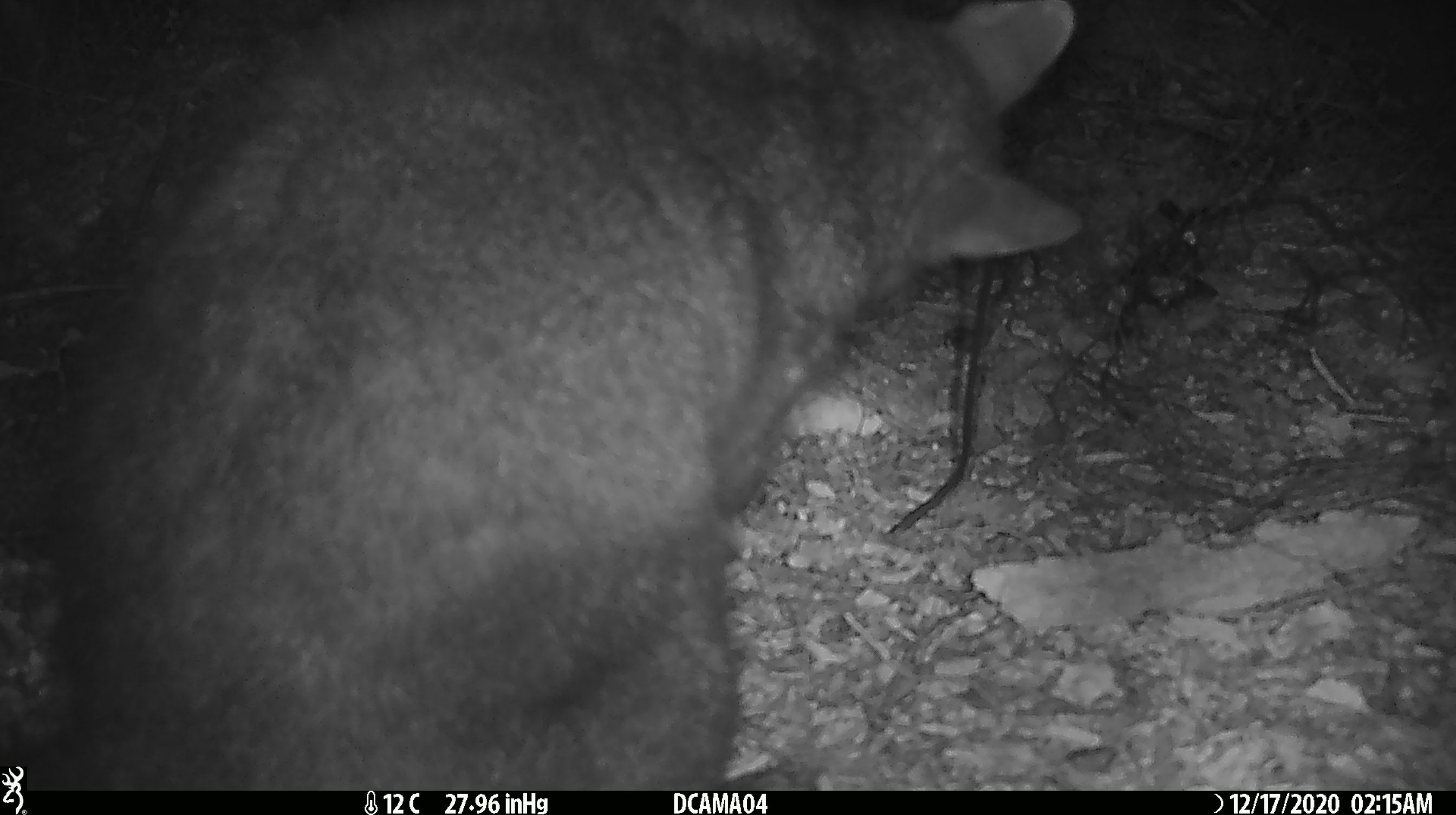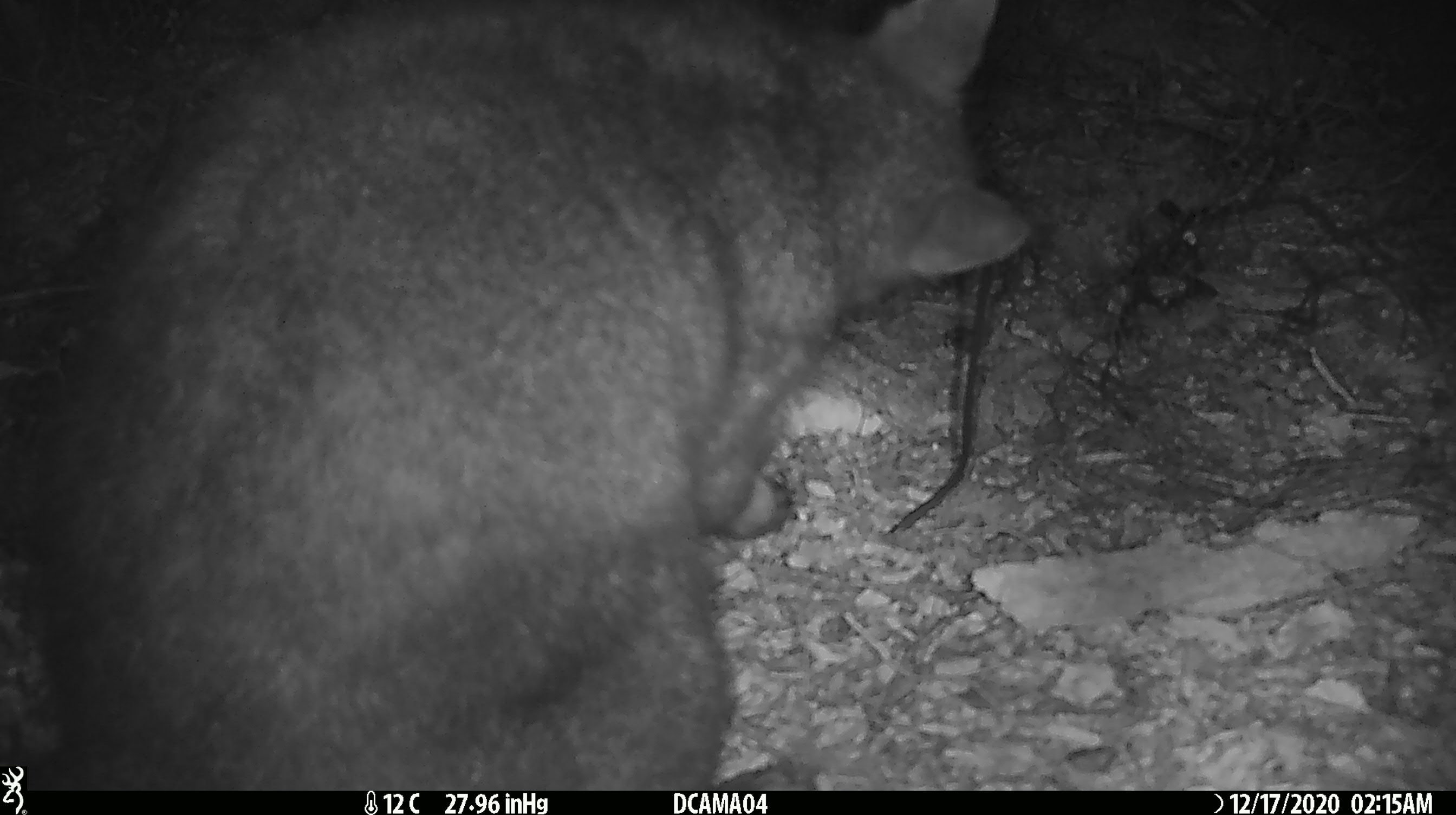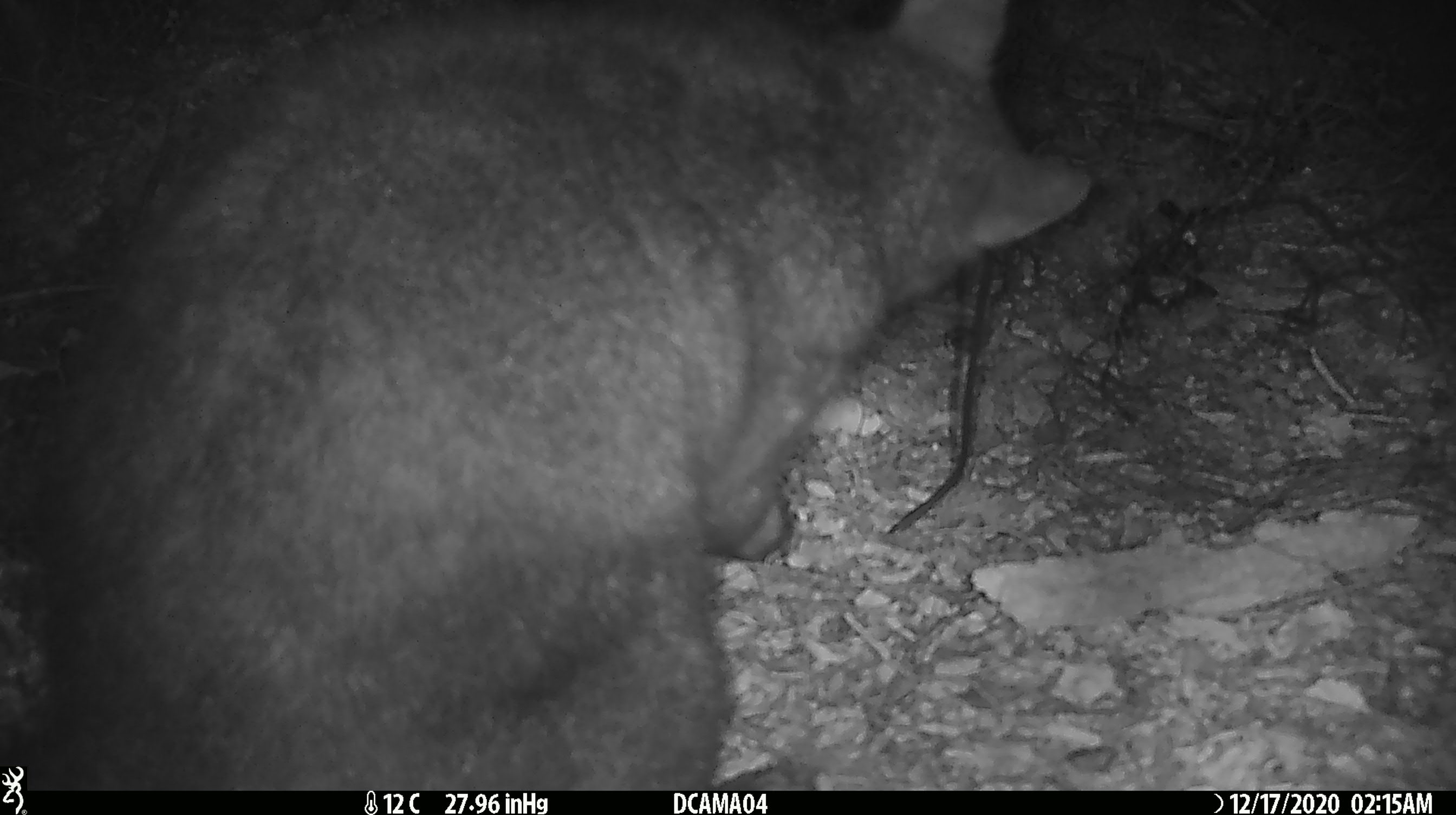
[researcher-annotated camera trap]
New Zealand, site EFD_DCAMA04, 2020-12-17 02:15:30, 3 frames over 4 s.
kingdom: Animalia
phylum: Chordata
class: Mammalia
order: Diprotodontia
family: Phalangeridae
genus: Trichosurus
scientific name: Trichosurus vulpecula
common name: common brushtail possum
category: possum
Possum (common brushtail possum) (Trichosurus vulpecula).